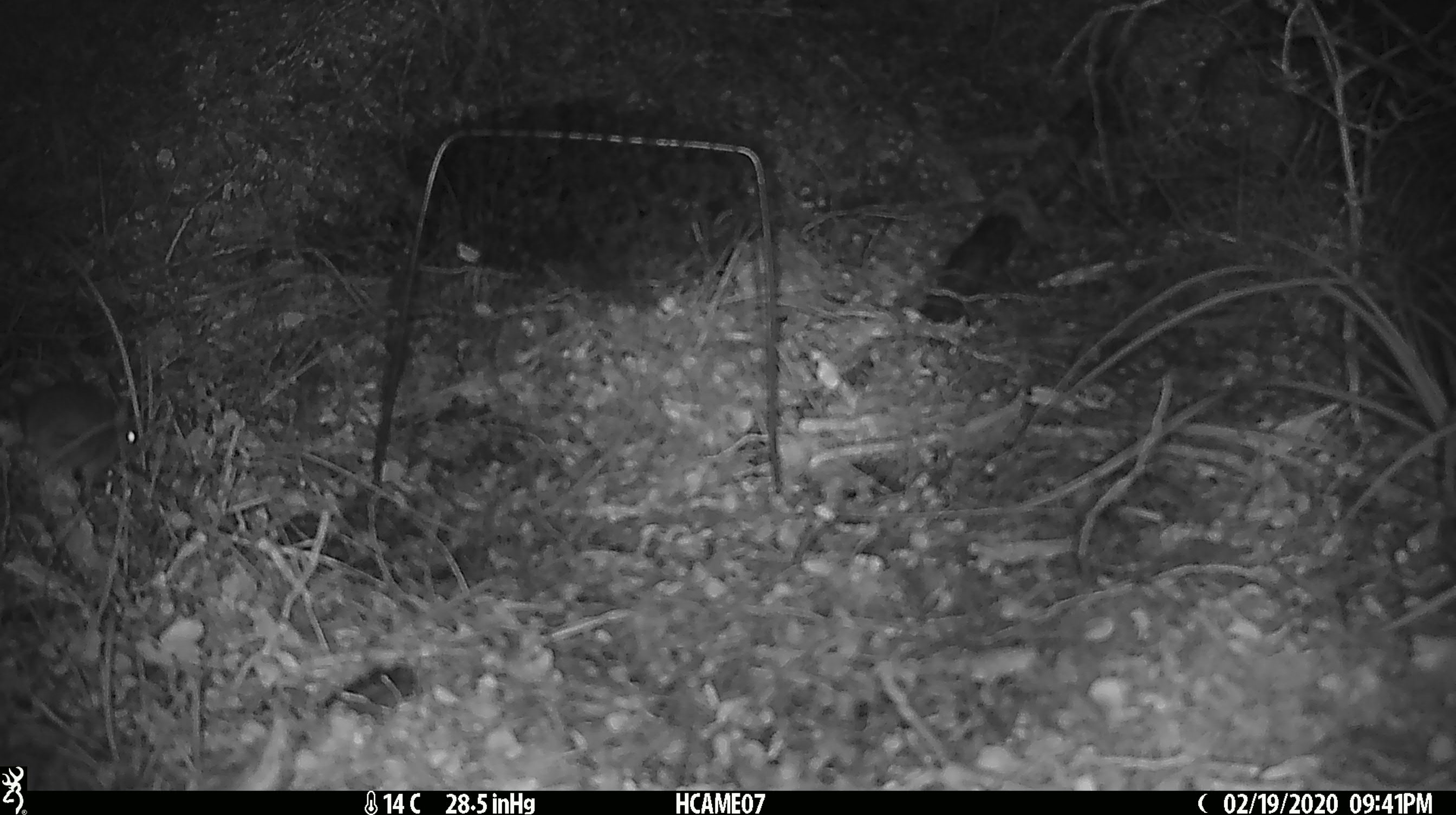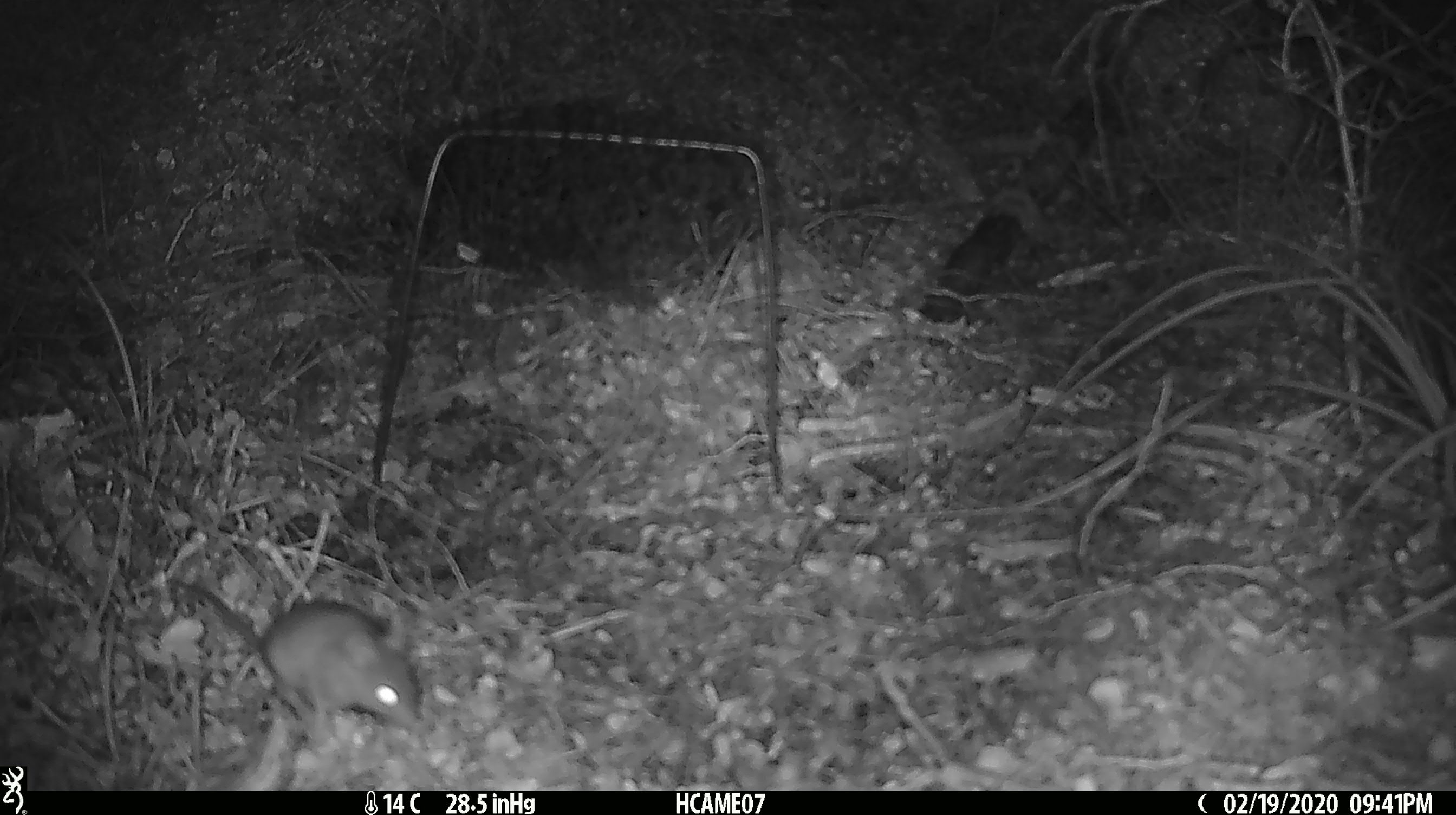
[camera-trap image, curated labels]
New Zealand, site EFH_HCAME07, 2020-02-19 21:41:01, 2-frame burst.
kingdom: Animalia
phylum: Chordata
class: Mammalia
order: Rodentia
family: Muridae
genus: Mus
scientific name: Mus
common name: mouse